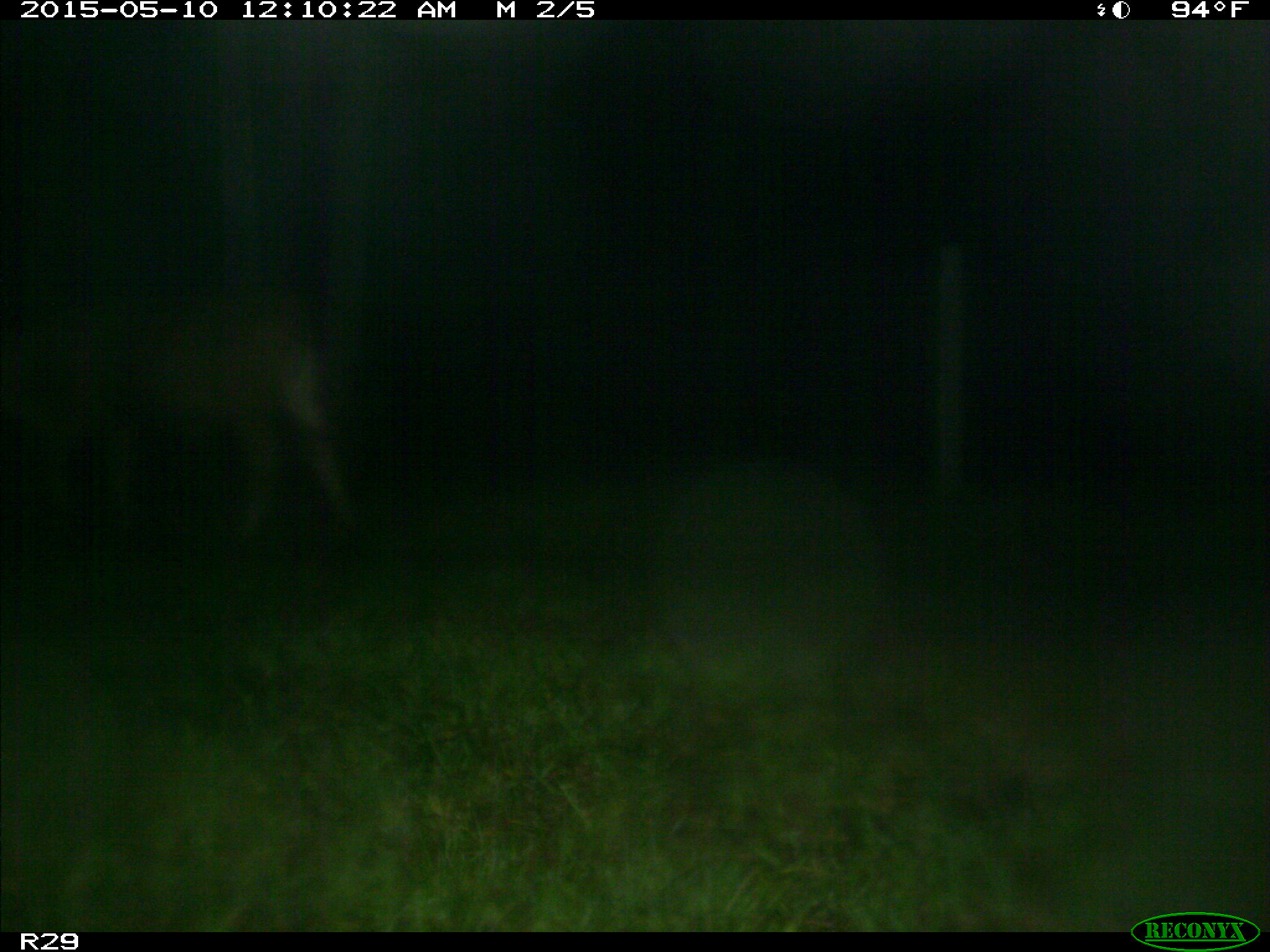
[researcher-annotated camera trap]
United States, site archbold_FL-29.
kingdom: Animalia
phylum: Chordata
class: Mammalia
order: Artiodactyla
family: Bovidae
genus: Bos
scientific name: Bos taurus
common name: domestic cow